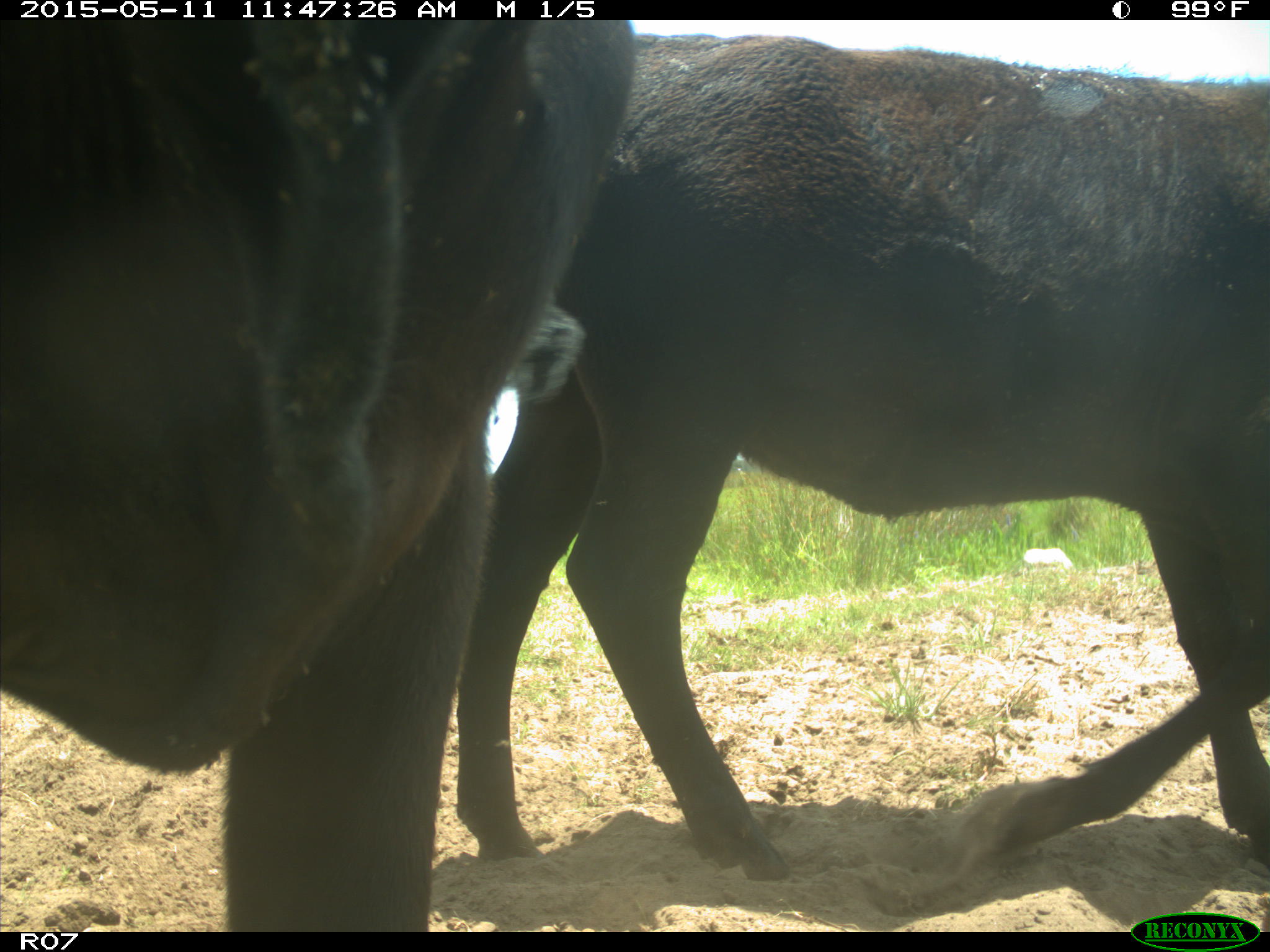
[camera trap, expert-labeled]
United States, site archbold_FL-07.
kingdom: Animalia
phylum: Chordata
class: Mammalia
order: Artiodactyla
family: Bovidae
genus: Bos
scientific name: Bos taurus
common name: domestic cow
Bos taurus (domestic cow).